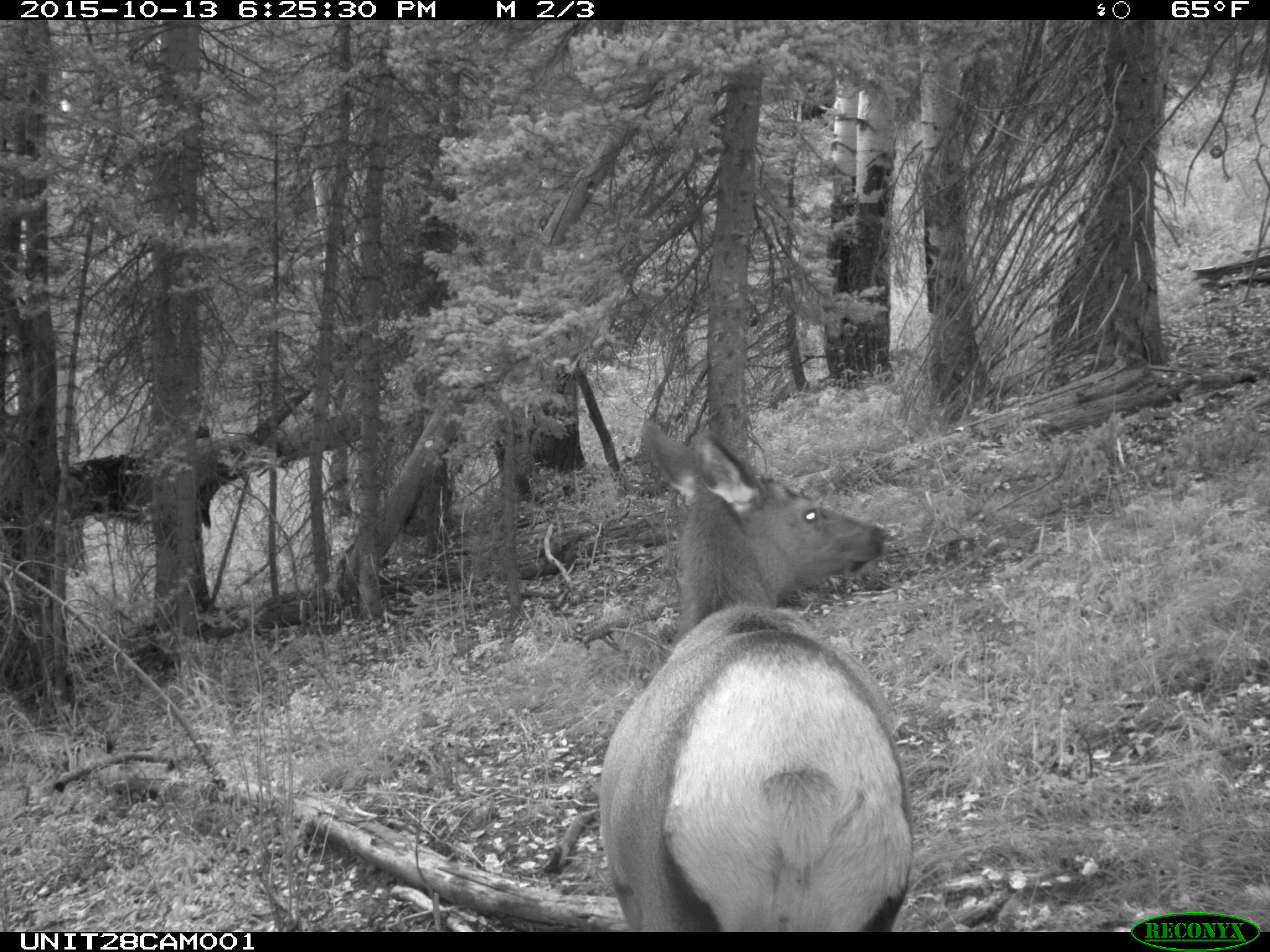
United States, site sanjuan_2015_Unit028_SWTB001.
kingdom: Animalia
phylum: Chordata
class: Mammalia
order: Artiodactyla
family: Cervidae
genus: Cervus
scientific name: Cervus elaphus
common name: red deer